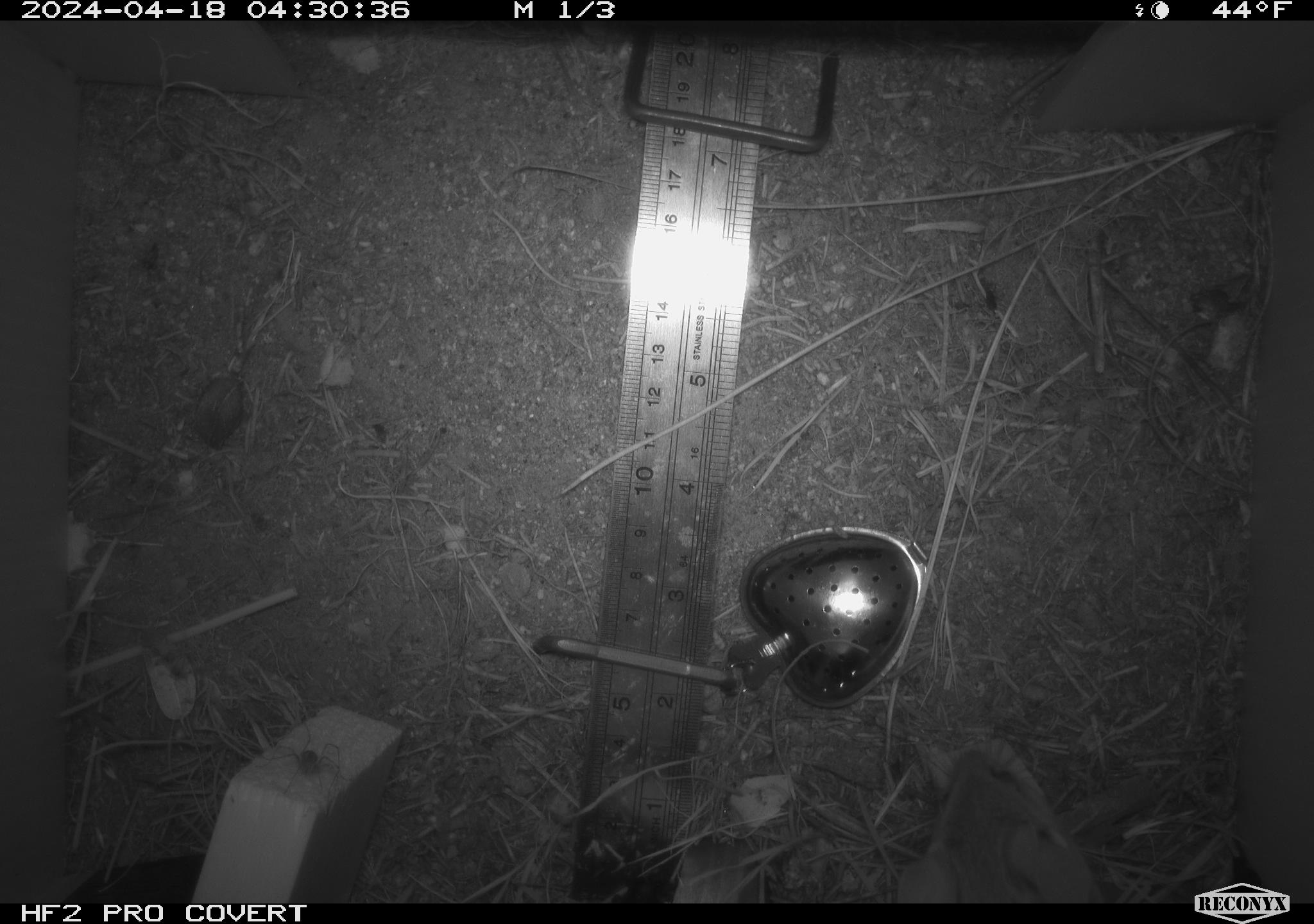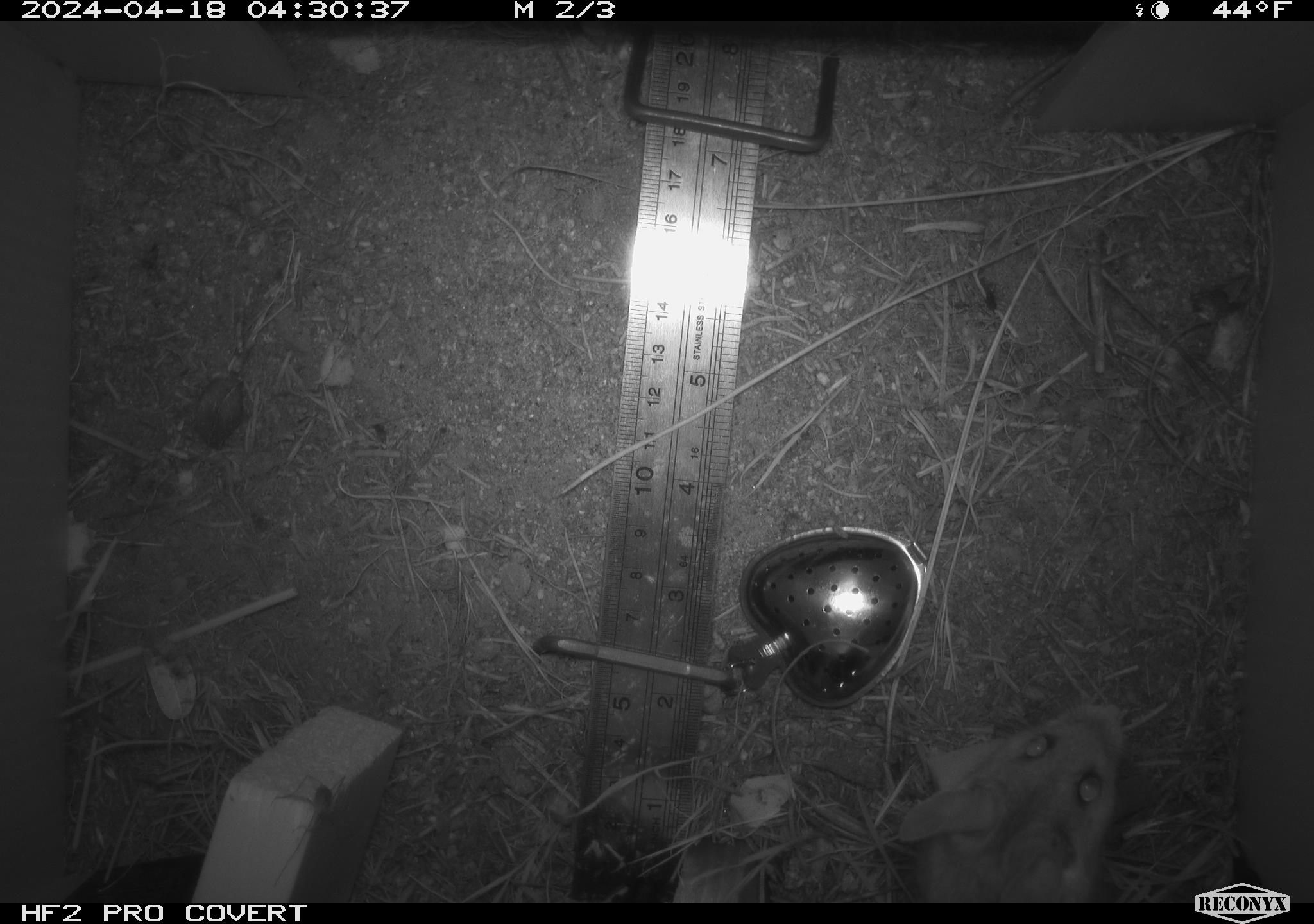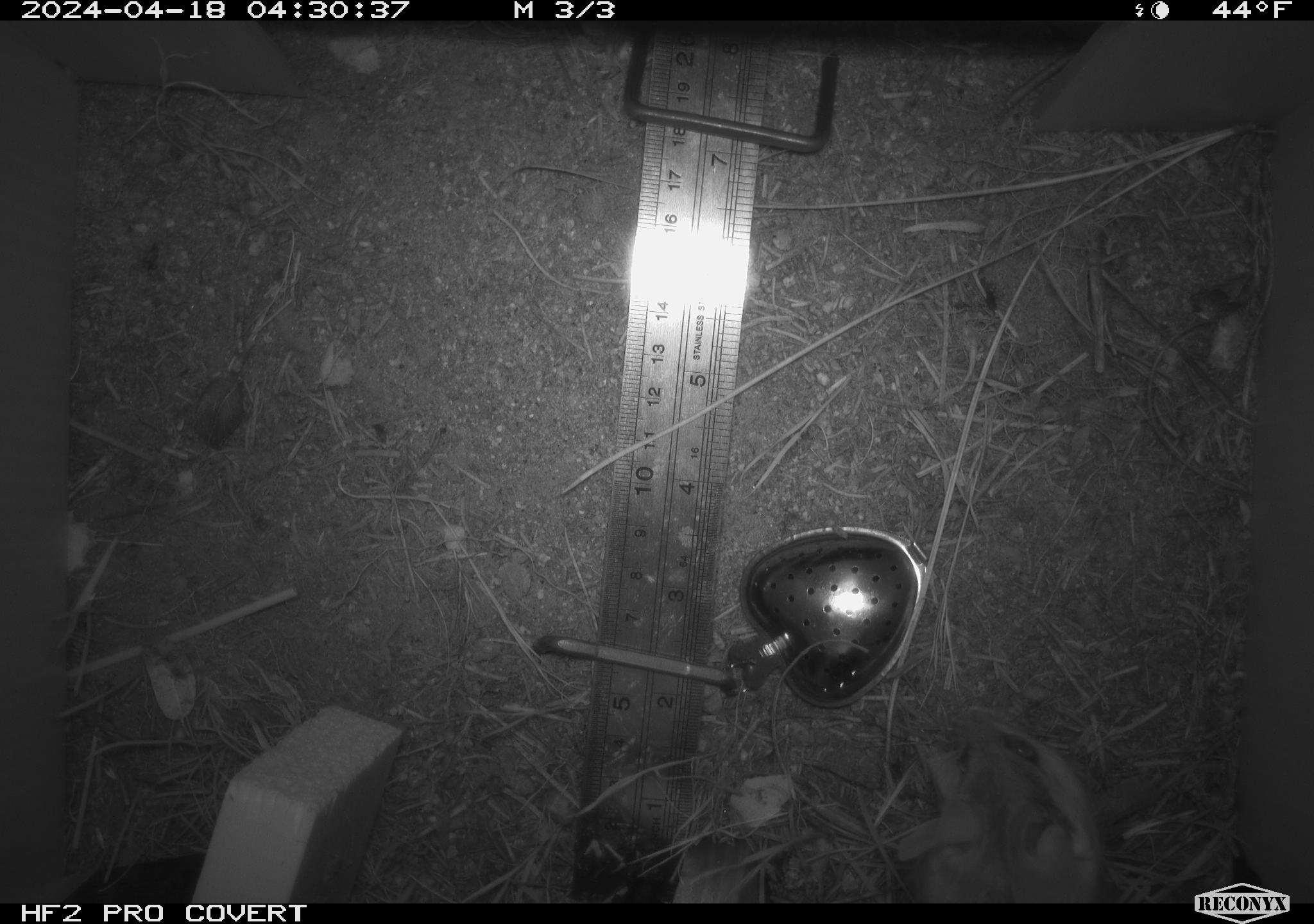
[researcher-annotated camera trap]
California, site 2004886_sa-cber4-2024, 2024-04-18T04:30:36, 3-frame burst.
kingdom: Animalia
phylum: Chordata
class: Mammalia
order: Rodentia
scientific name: Rodentia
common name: mouse species